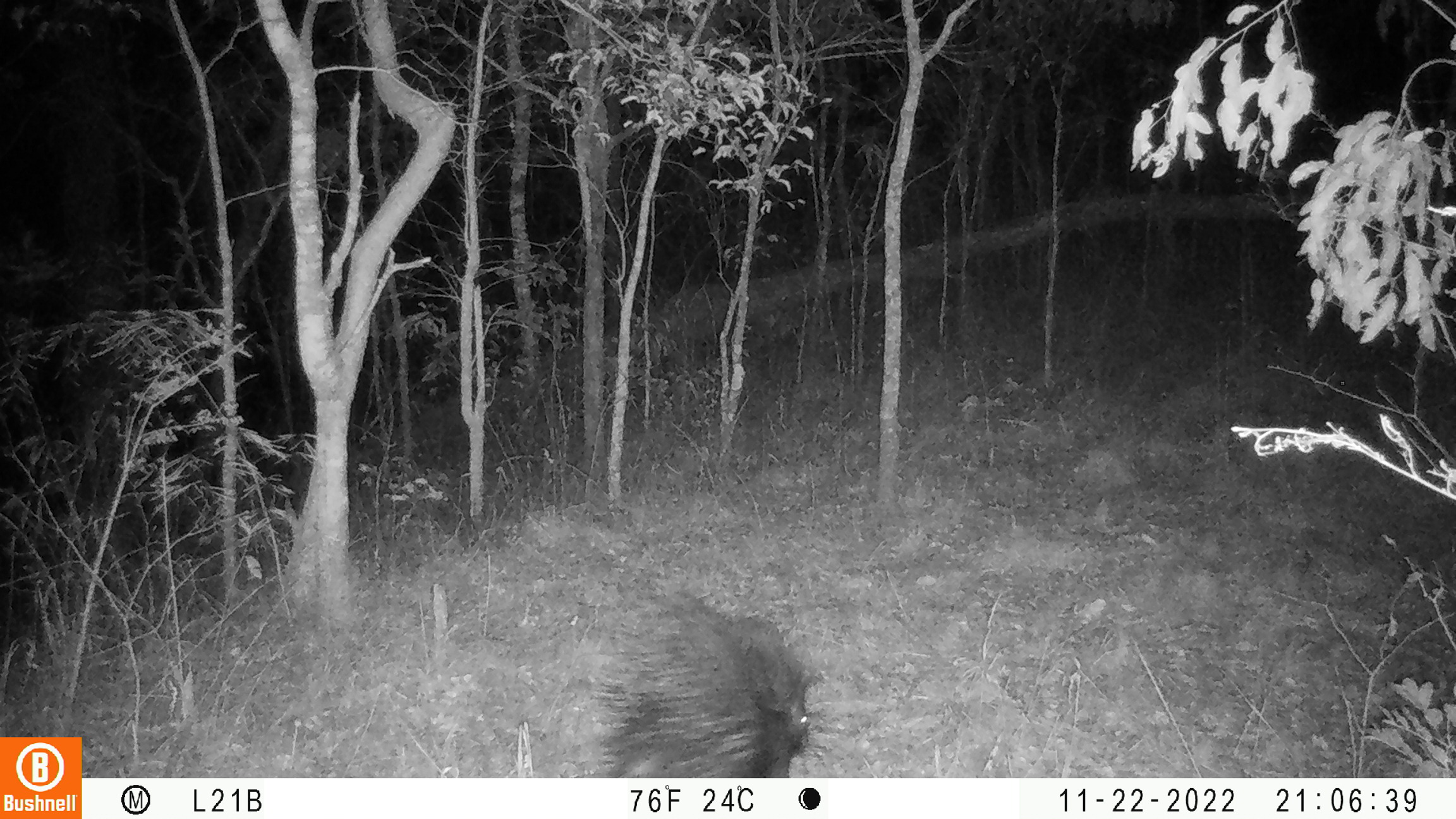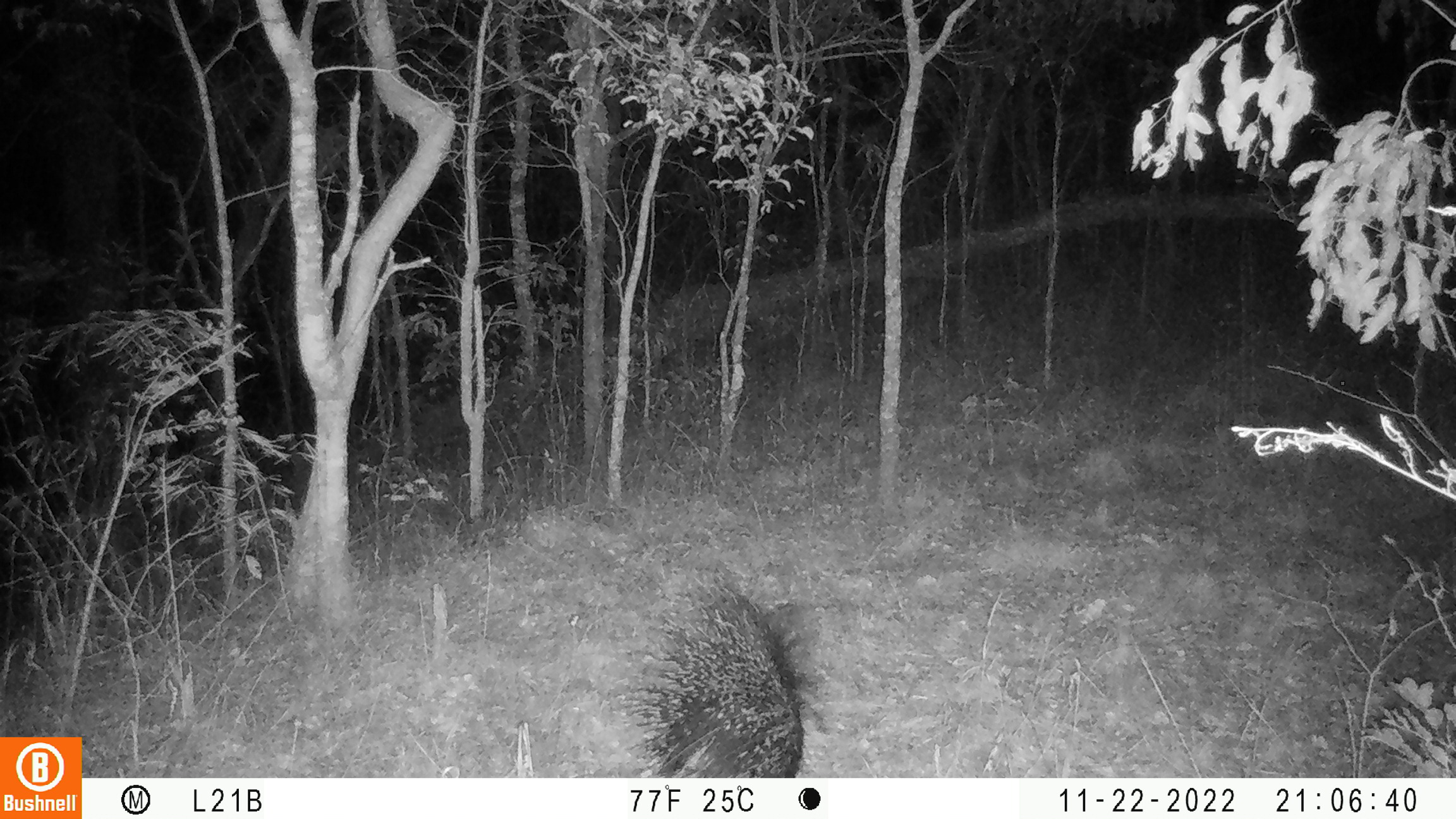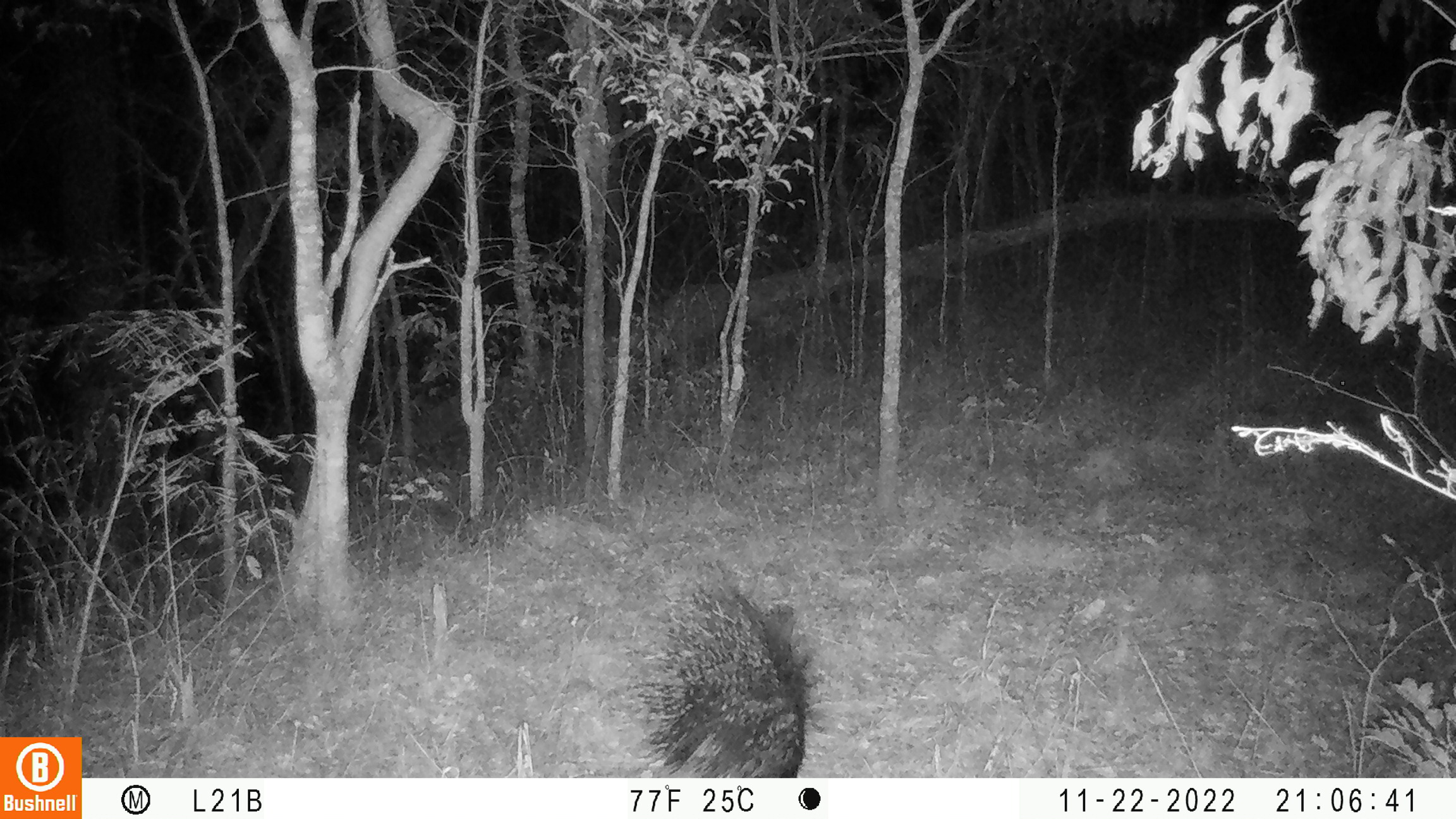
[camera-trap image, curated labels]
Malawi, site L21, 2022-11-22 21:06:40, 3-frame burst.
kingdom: Animalia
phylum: Chordata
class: Mammalia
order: Rodentia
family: Hystricidae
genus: Hystrix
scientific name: Hystrix africaeaustralis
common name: cape porcupine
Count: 1.